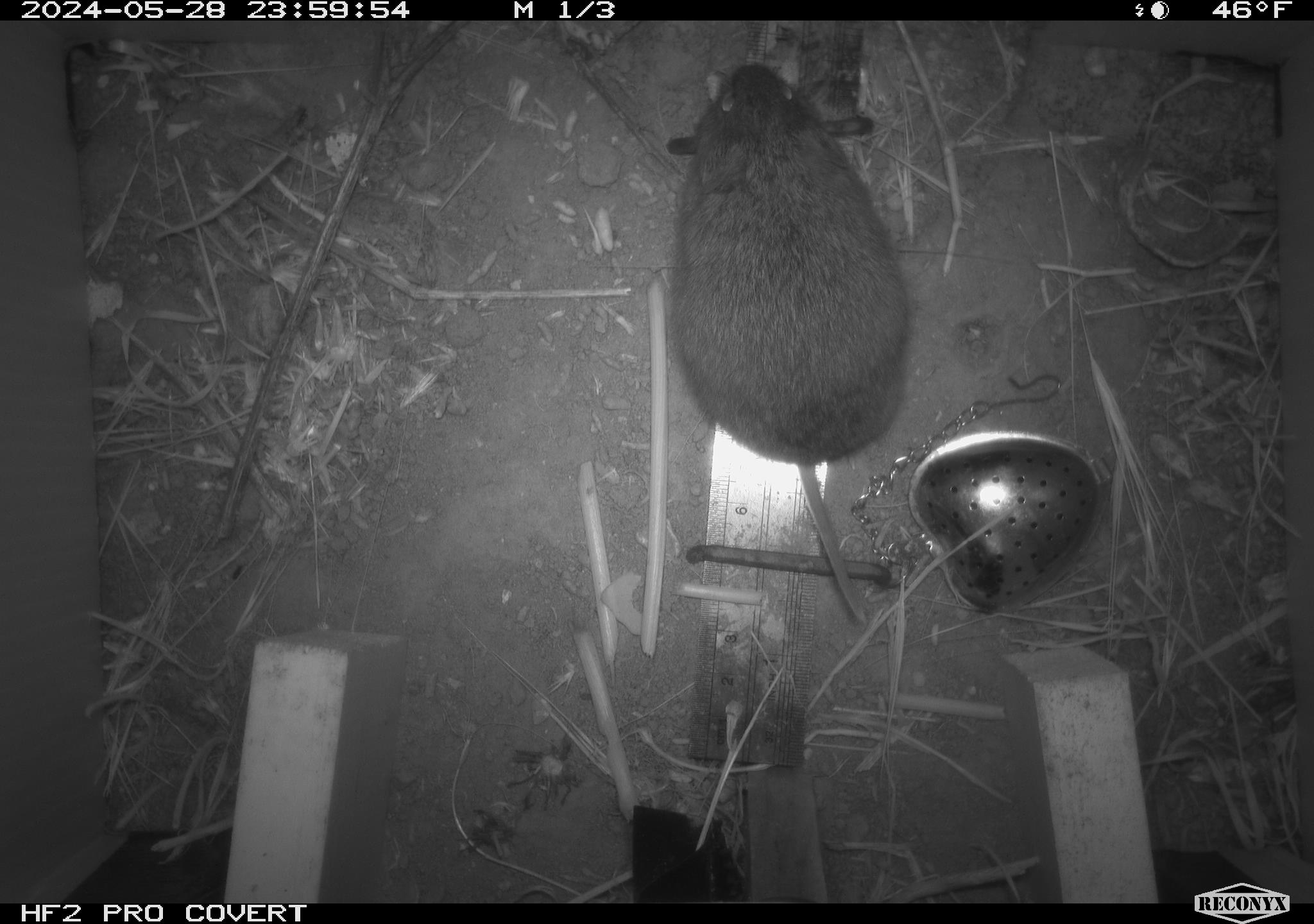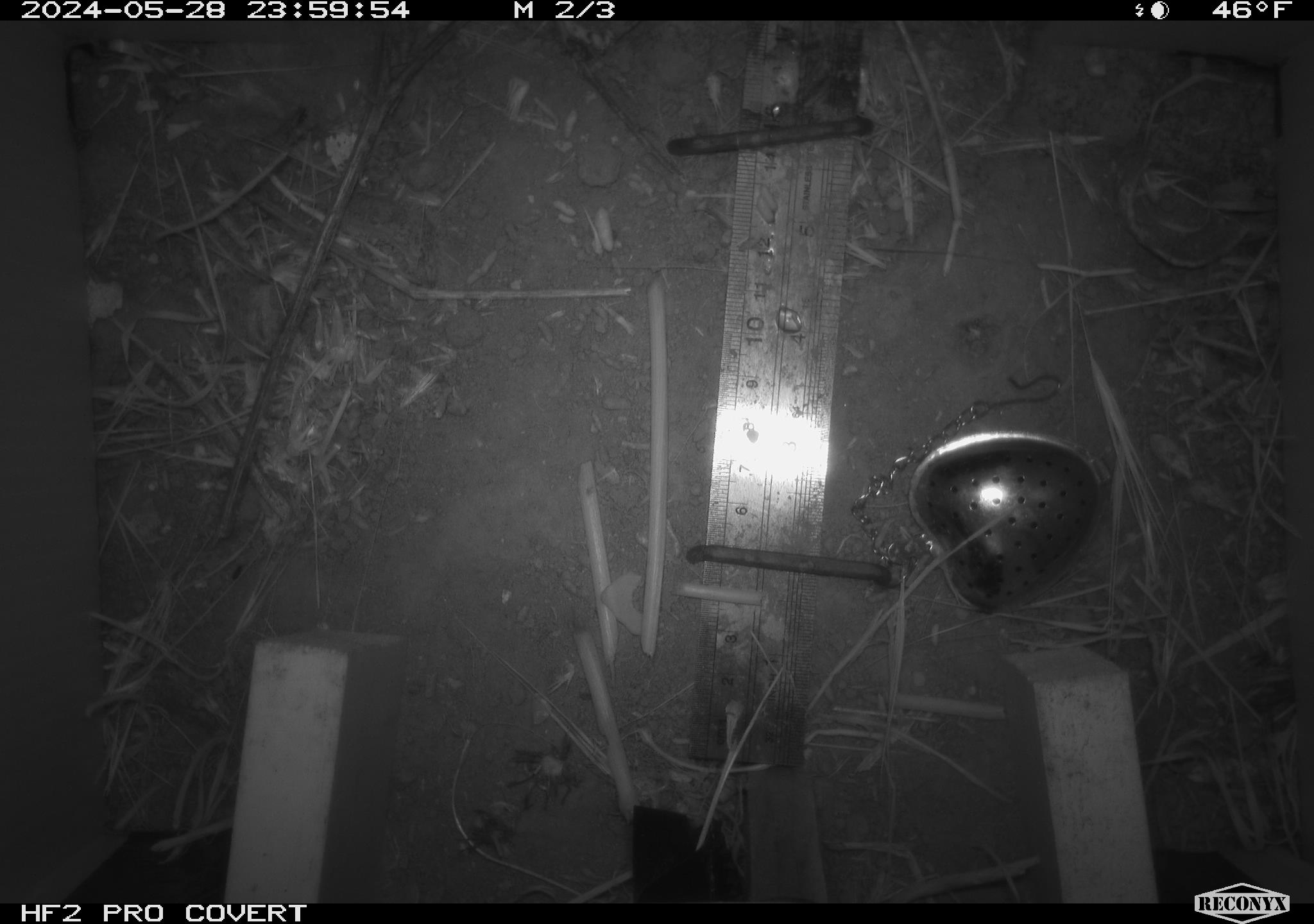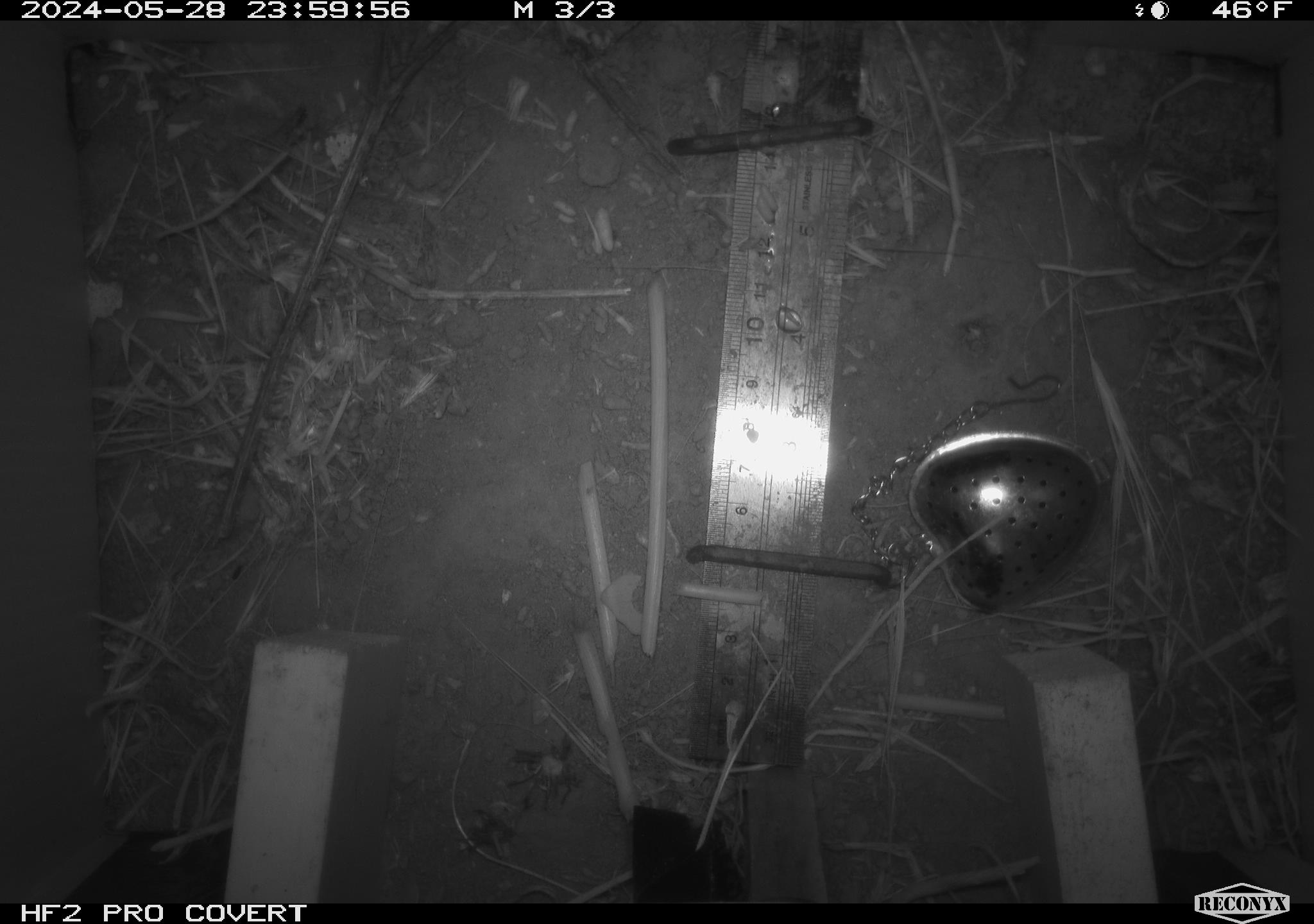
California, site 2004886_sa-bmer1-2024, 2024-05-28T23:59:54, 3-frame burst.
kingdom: Animalia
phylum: Chordata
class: Mammalia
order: Rodentia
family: Cricetidae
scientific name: Arvicolinae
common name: voles, lemmings, and muskrats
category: arvicolinae subfamily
Arvicolinae subfamily (voles, lemmings, and muskrats) (Arvicolinae).